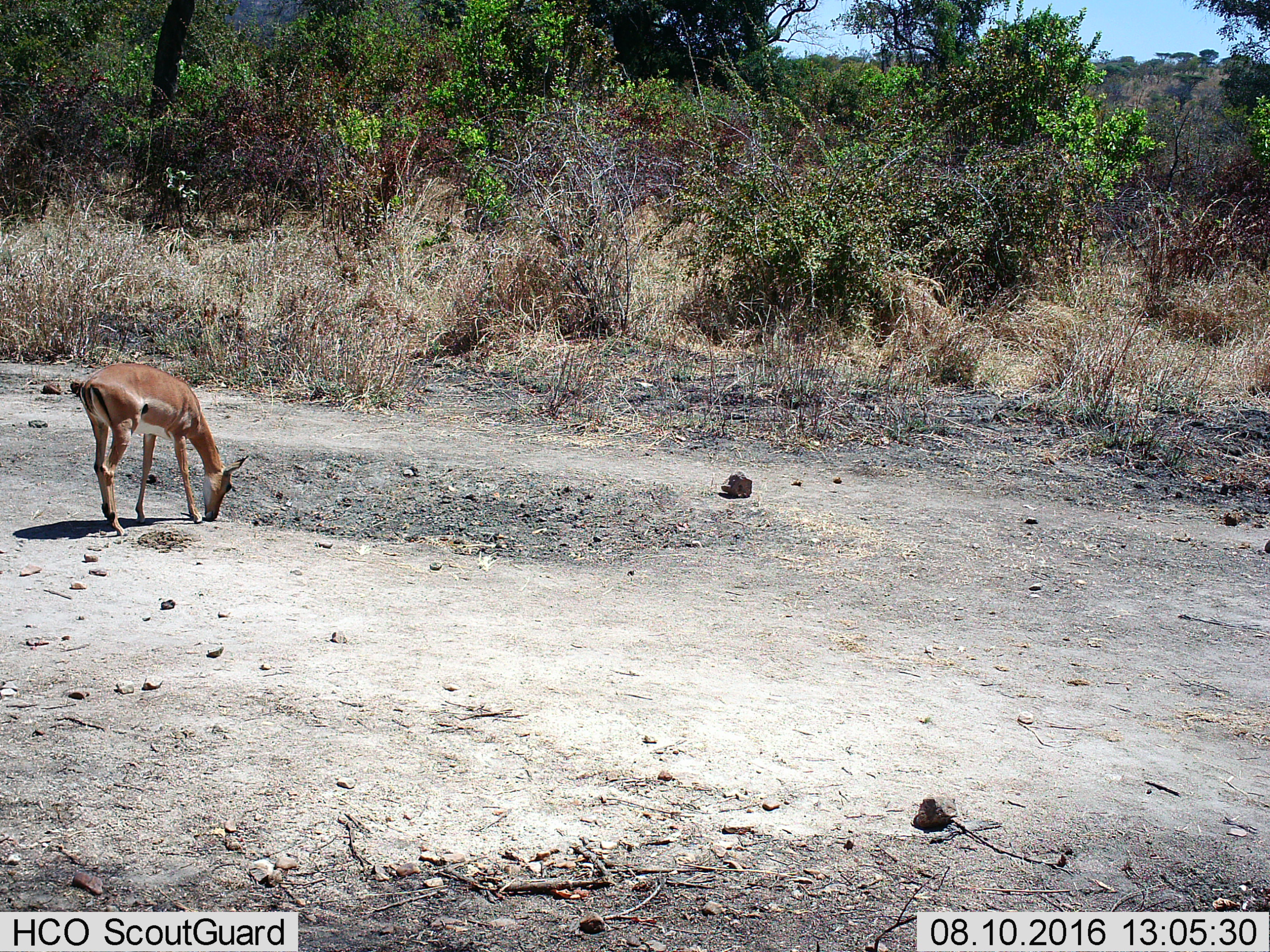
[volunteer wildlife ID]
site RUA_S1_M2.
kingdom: Animalia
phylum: Chordata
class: Mammalia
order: Artiodactyla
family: Bovidae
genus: Aepyceros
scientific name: Aepyceros melampus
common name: impala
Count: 1.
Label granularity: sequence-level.